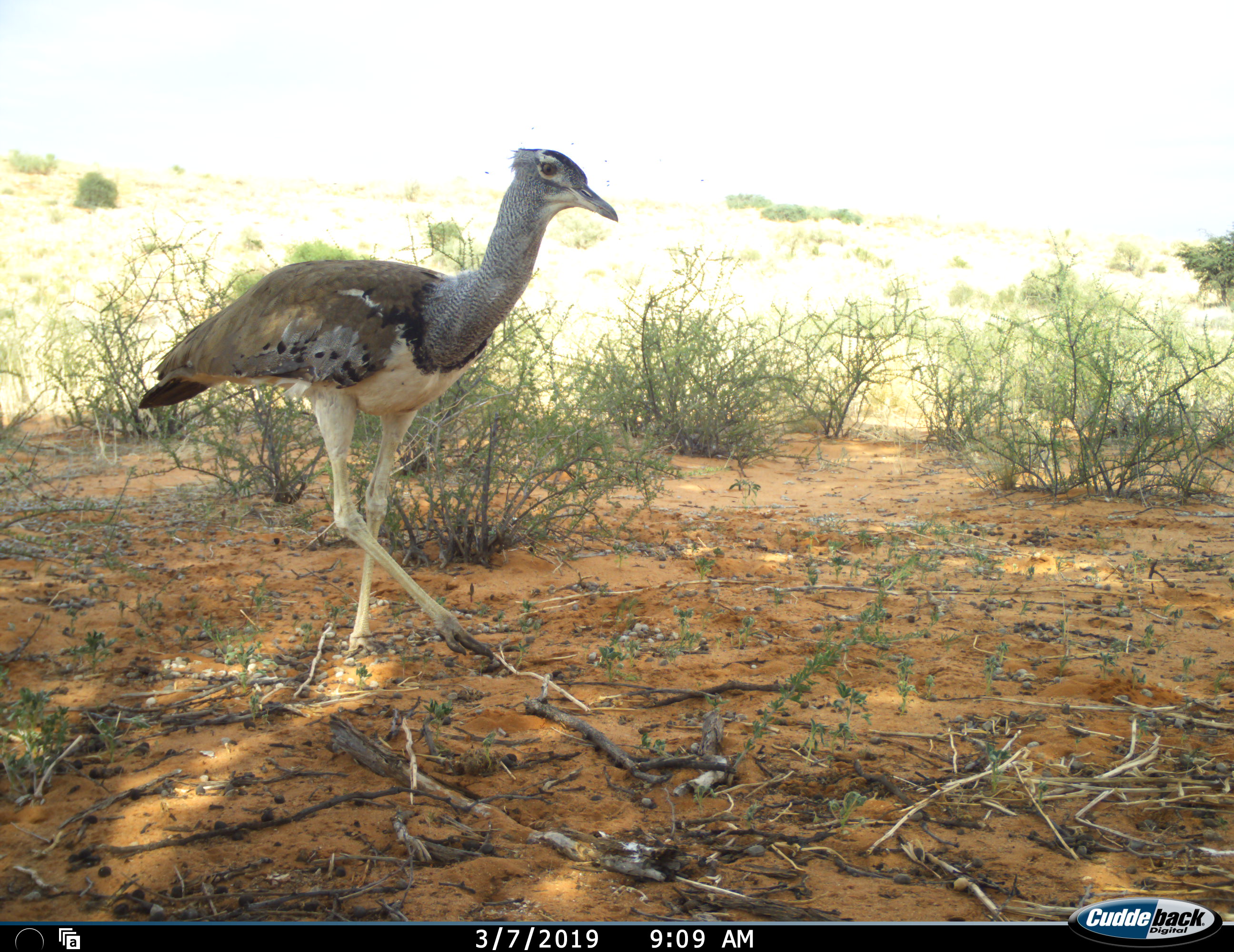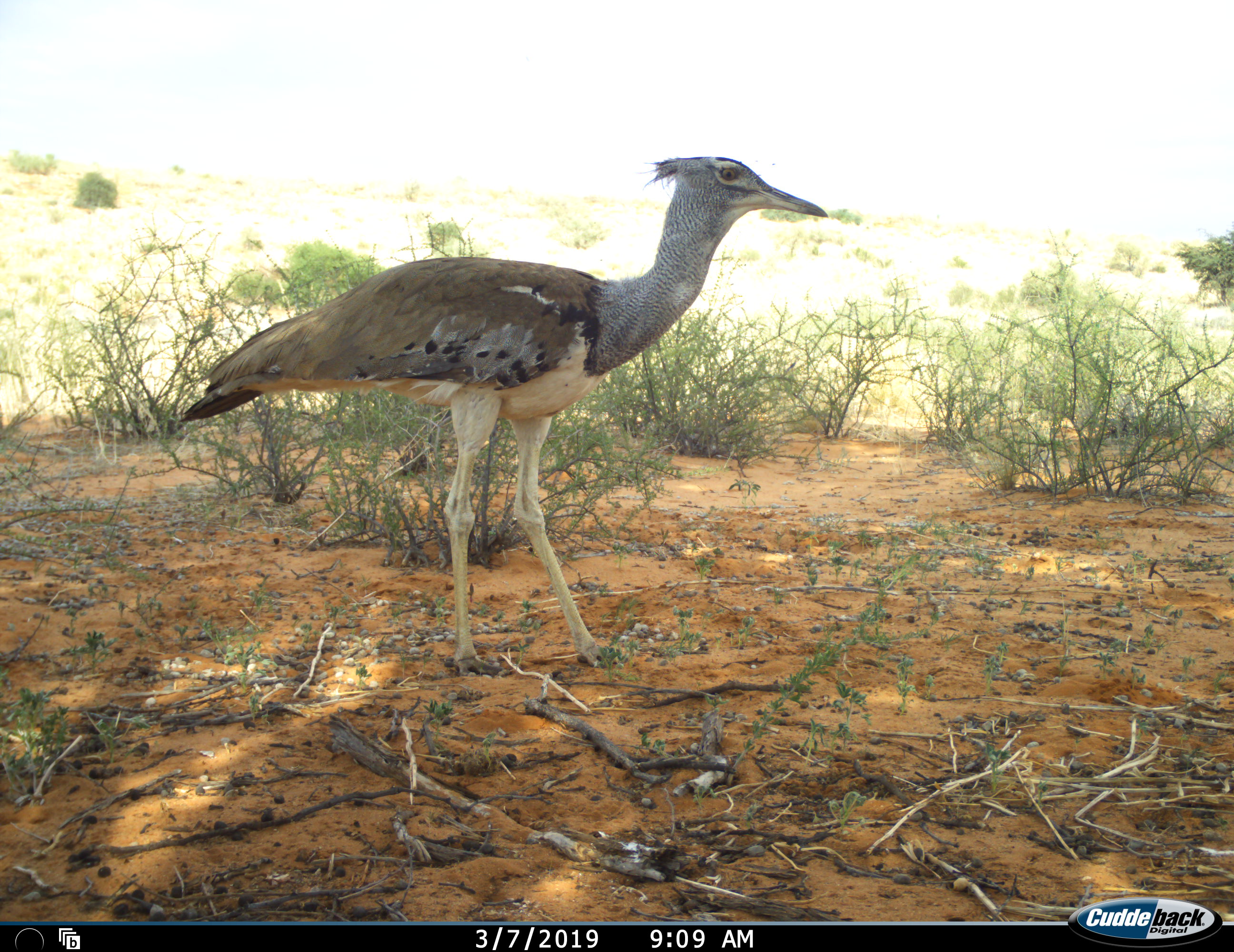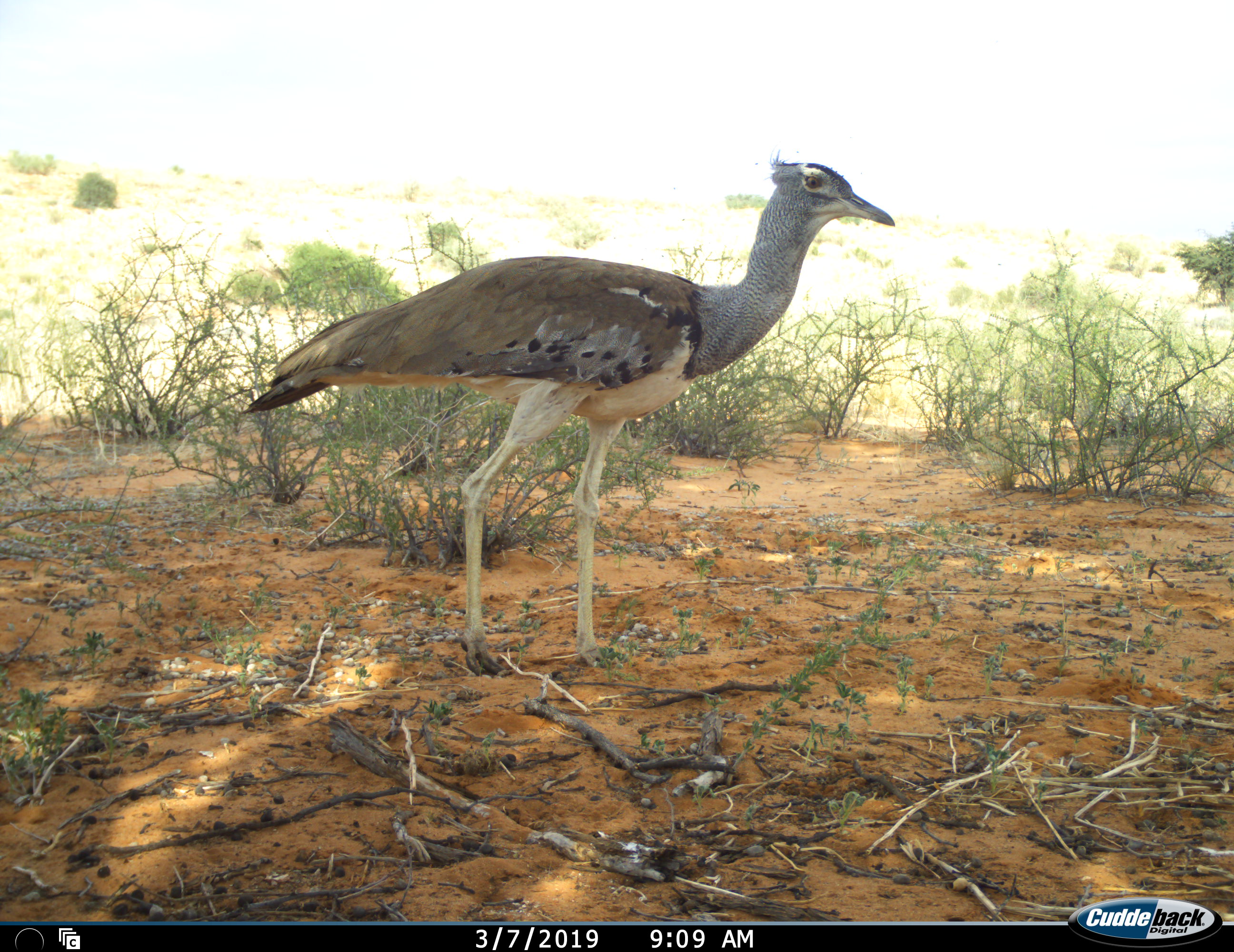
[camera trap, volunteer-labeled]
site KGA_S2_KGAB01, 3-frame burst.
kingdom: Animalia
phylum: Chordata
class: Aves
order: Otidiformes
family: Otididae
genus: Ardeotis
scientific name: Ardeotis kori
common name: kori bustard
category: bustardkori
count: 1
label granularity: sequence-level